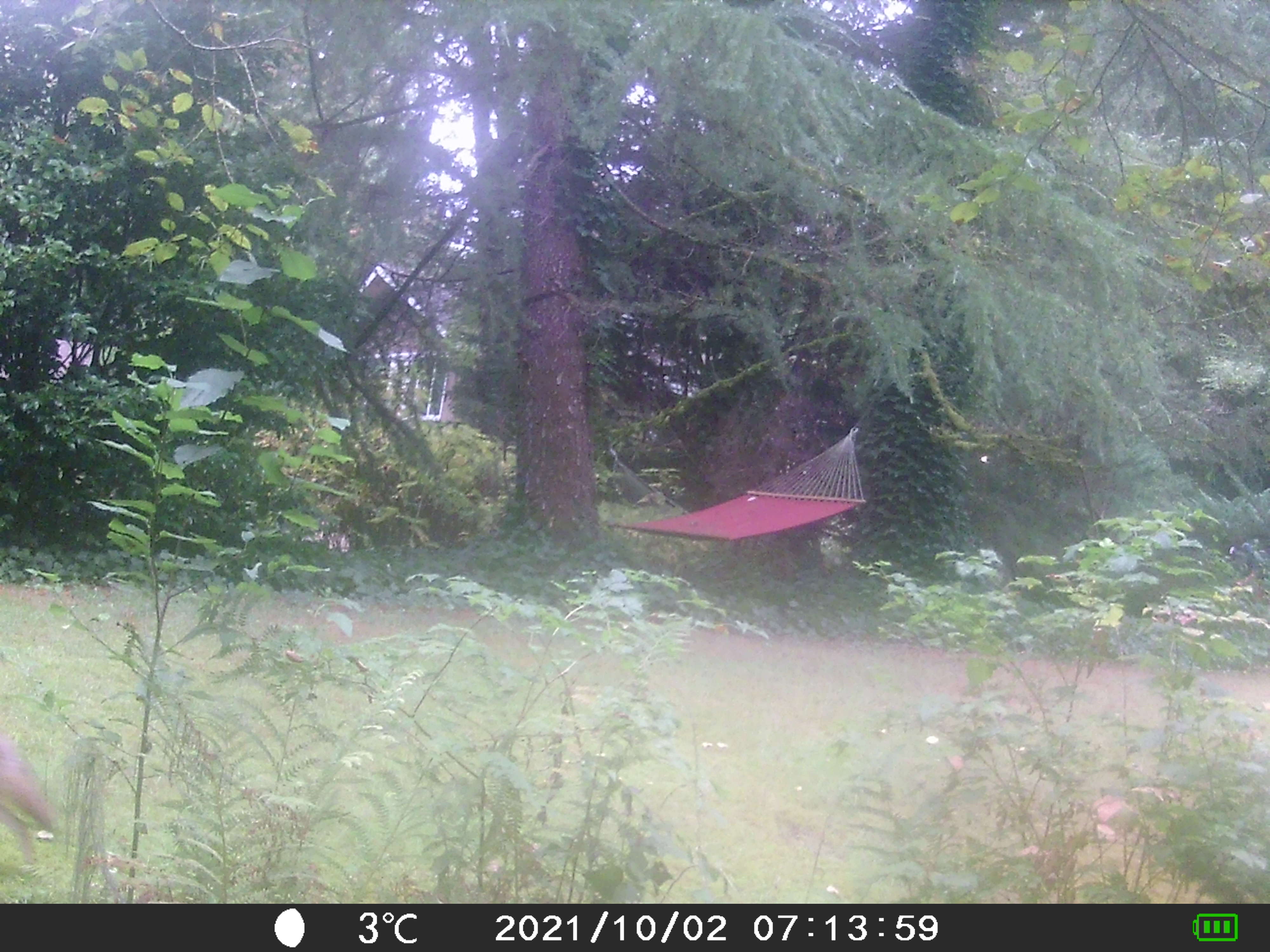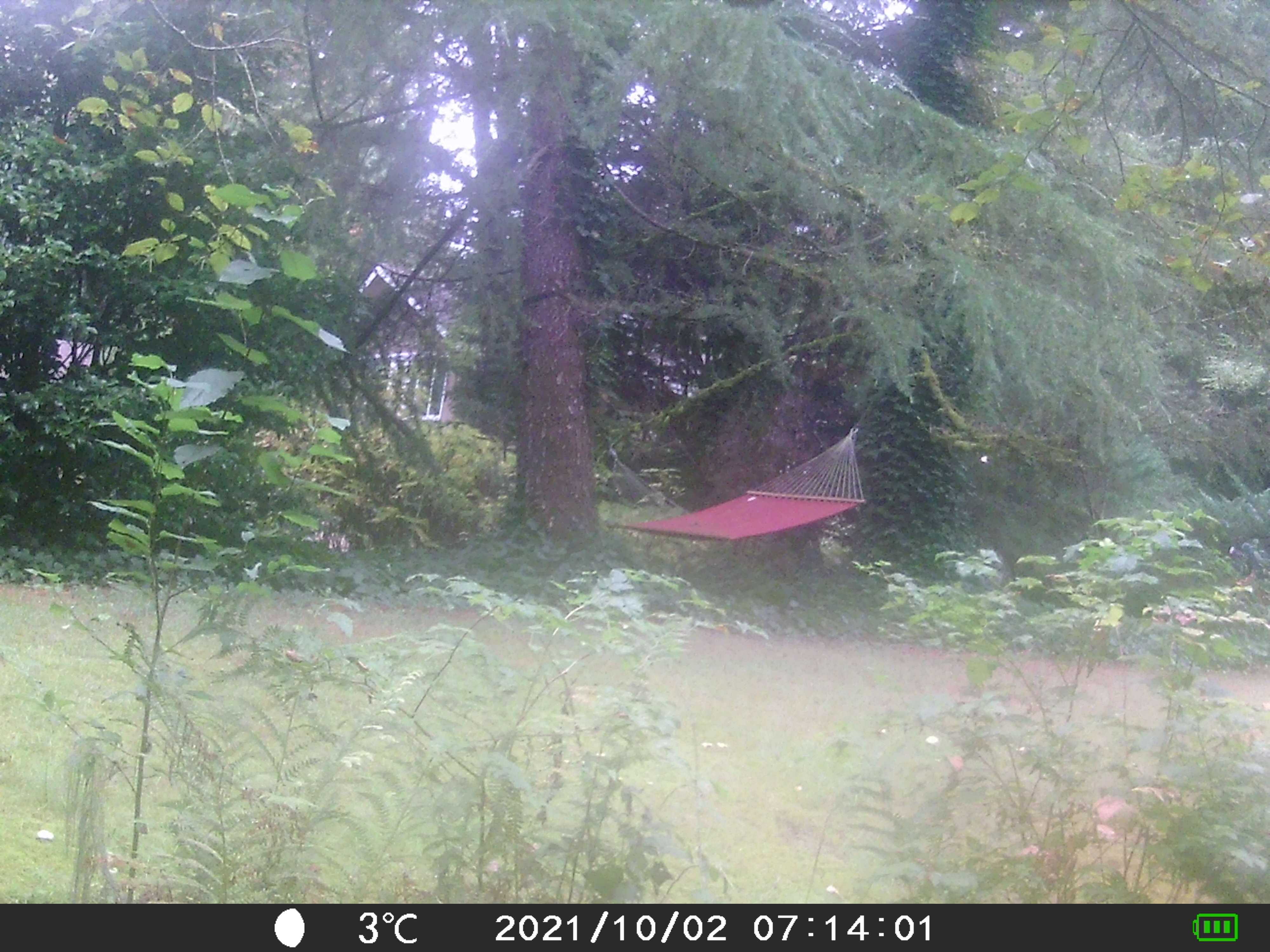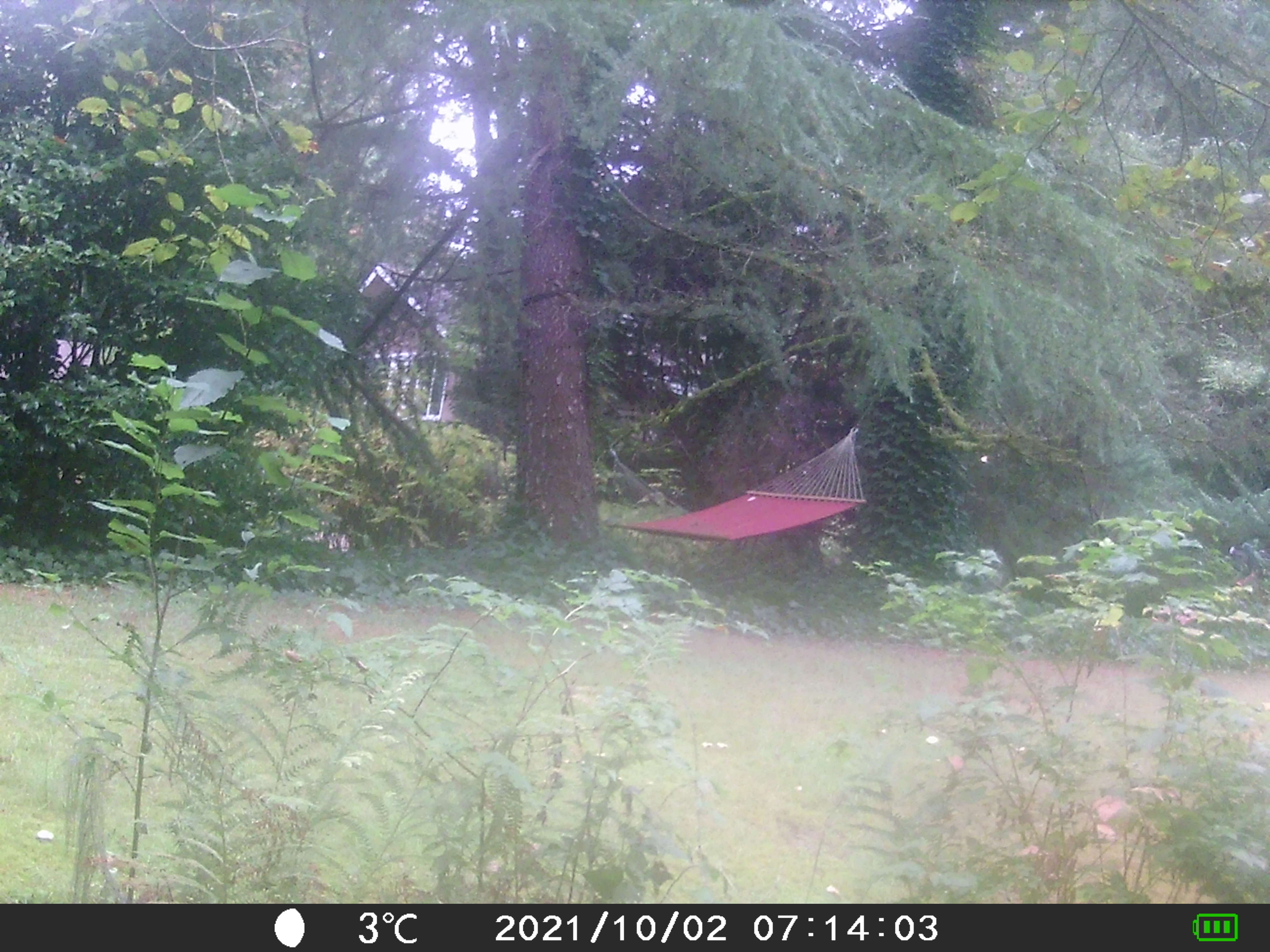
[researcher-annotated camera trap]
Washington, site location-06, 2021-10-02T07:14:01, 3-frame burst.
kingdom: Animalia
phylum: Chordata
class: Mammalia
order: Carnivora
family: Canidae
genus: Canis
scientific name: Canis latrans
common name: coyote